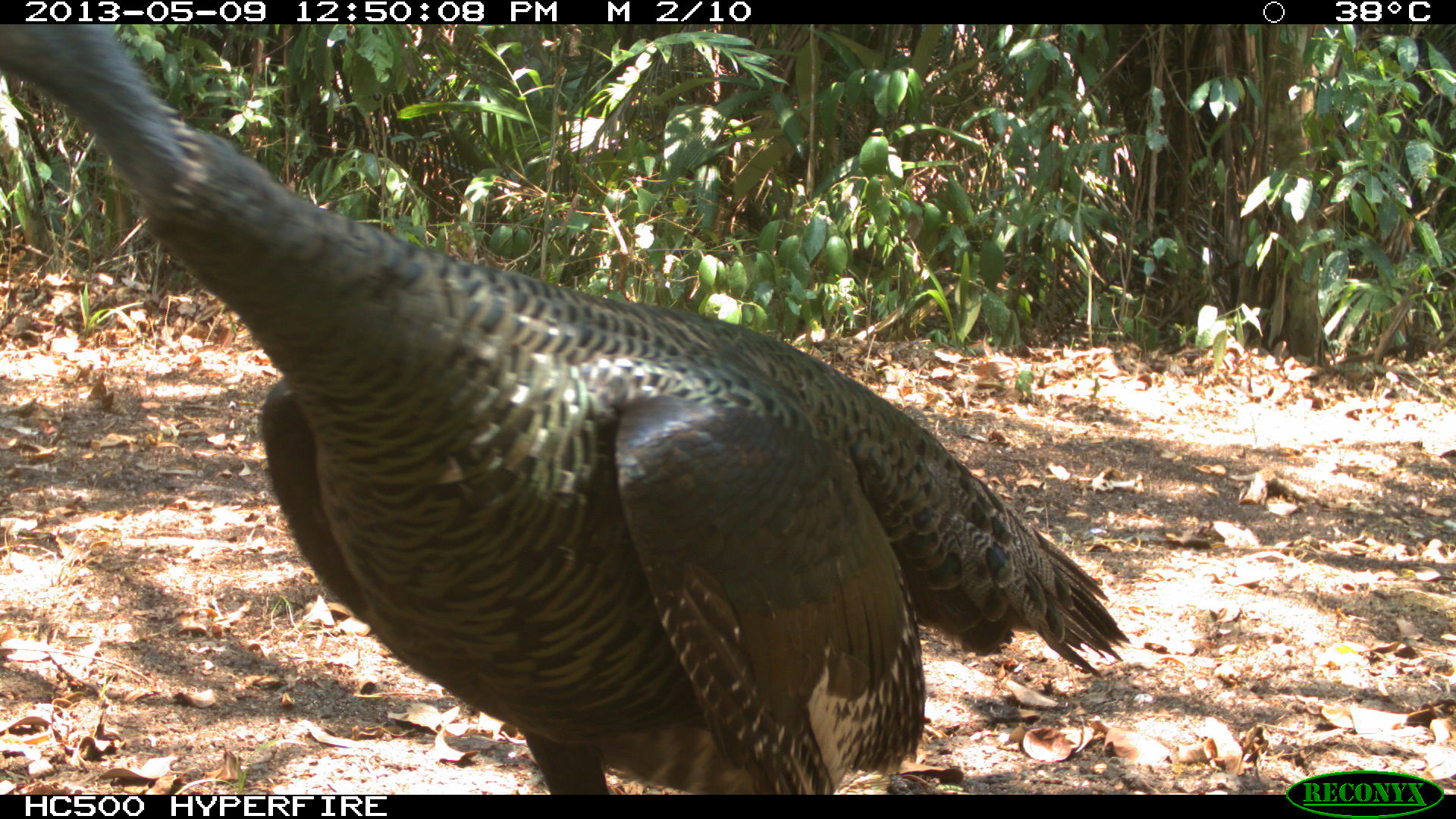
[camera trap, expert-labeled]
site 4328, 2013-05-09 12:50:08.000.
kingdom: Animalia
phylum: Chordata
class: Aves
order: Galliformes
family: Phasianidae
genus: Meleagris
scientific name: Meleagris ocellata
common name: ocellated turkey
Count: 1.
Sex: male.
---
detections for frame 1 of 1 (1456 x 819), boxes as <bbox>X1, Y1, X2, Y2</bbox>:
meleagris ocellata: <bbox>0, 24, 1131, 793</bbox>